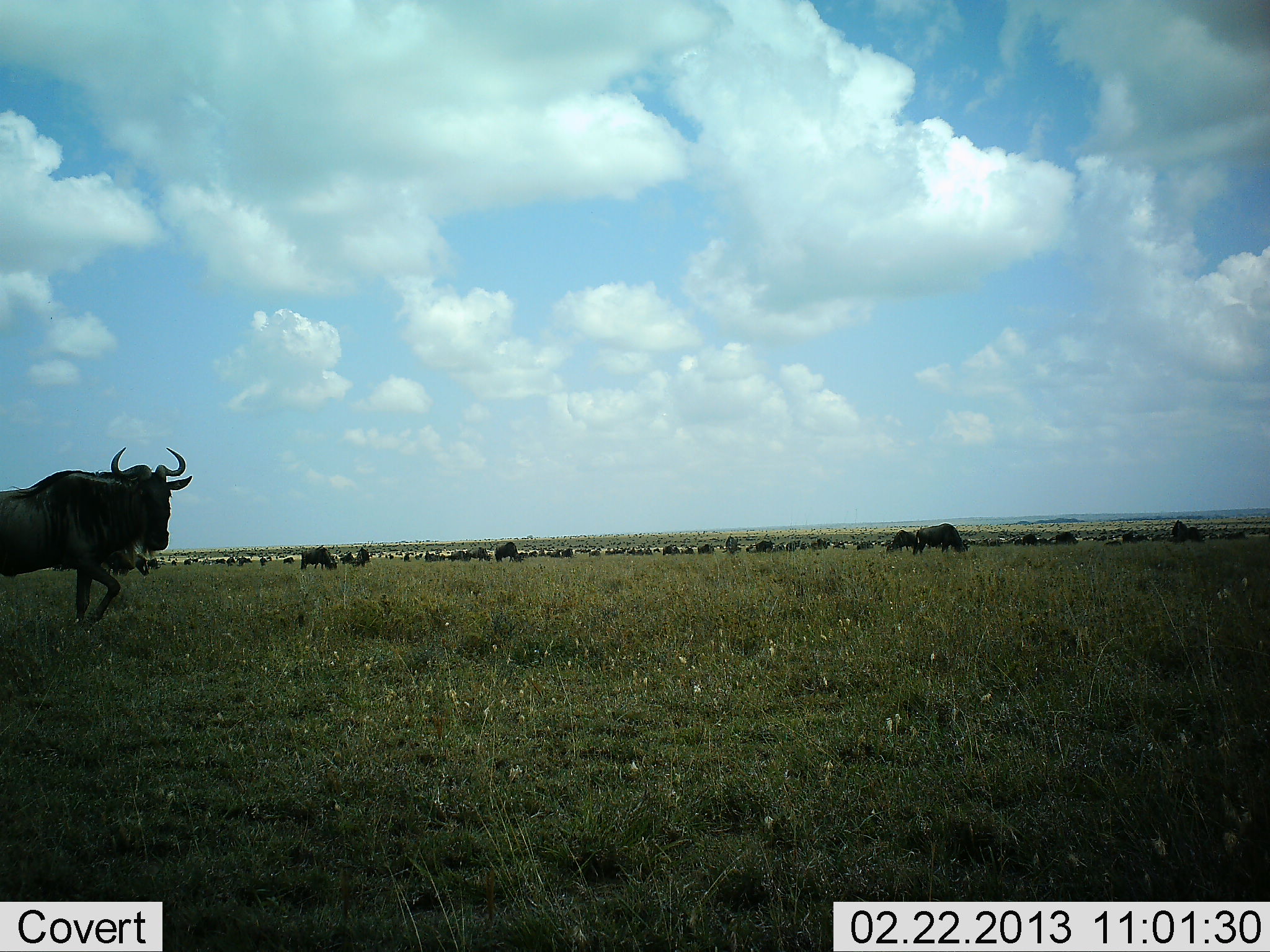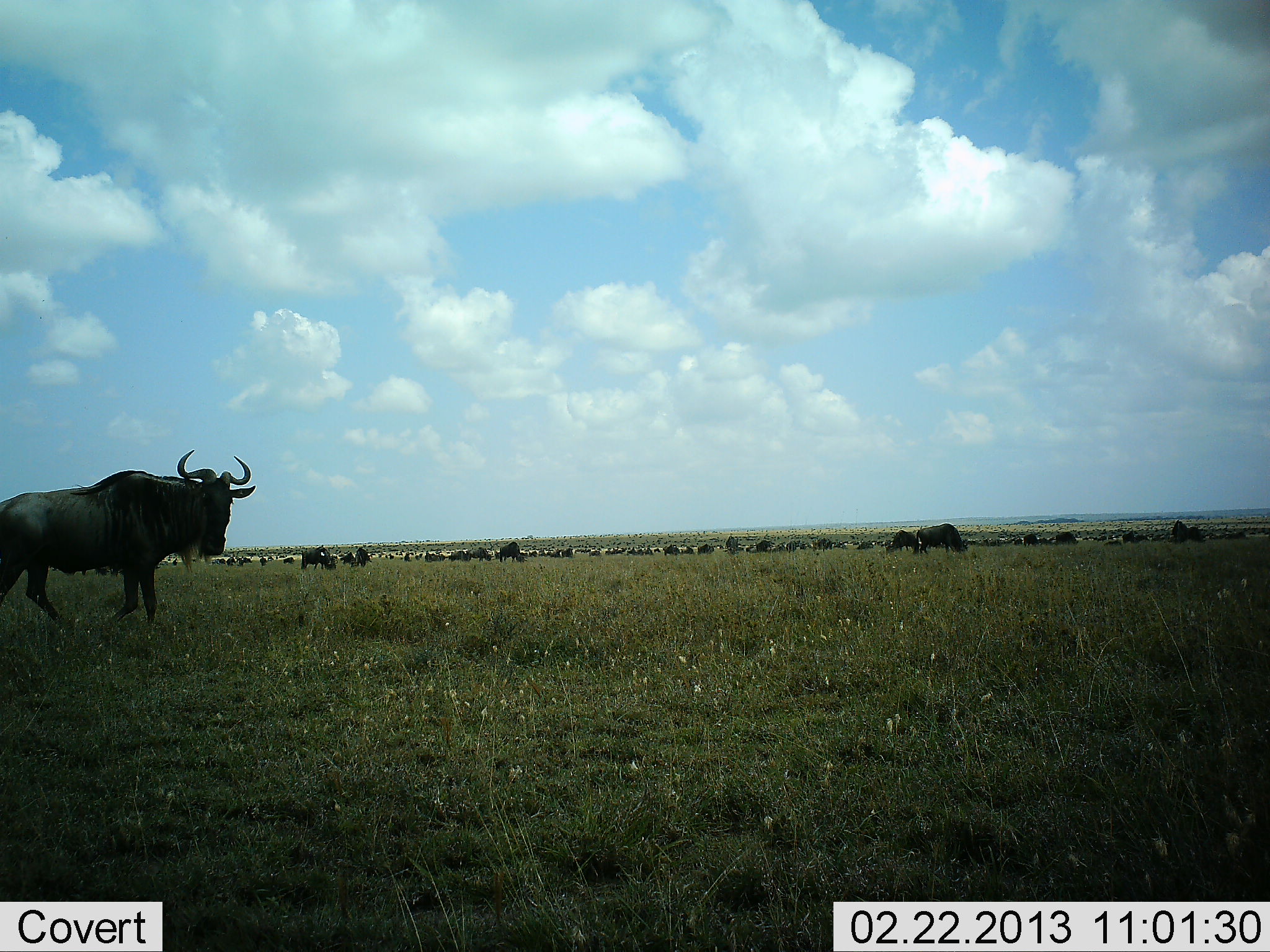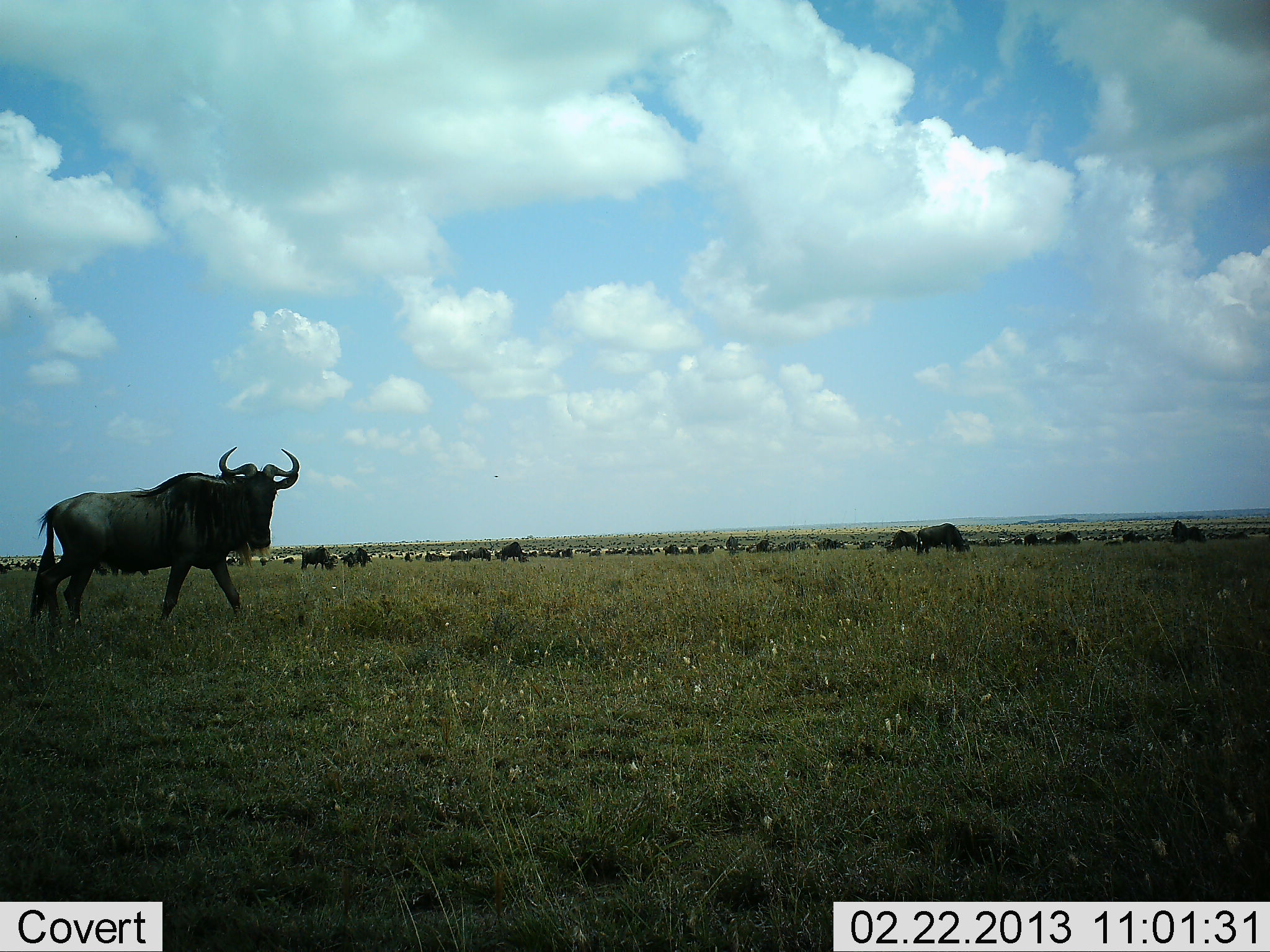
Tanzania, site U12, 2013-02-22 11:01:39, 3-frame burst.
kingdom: Animalia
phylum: Chordata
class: Mammalia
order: Artiodactyla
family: Bovidae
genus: Connochaetes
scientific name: Connochaetes taurinus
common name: blue wildebeest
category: wildebeest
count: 11-50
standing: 47%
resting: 8%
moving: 82%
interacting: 3%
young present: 0%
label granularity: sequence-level